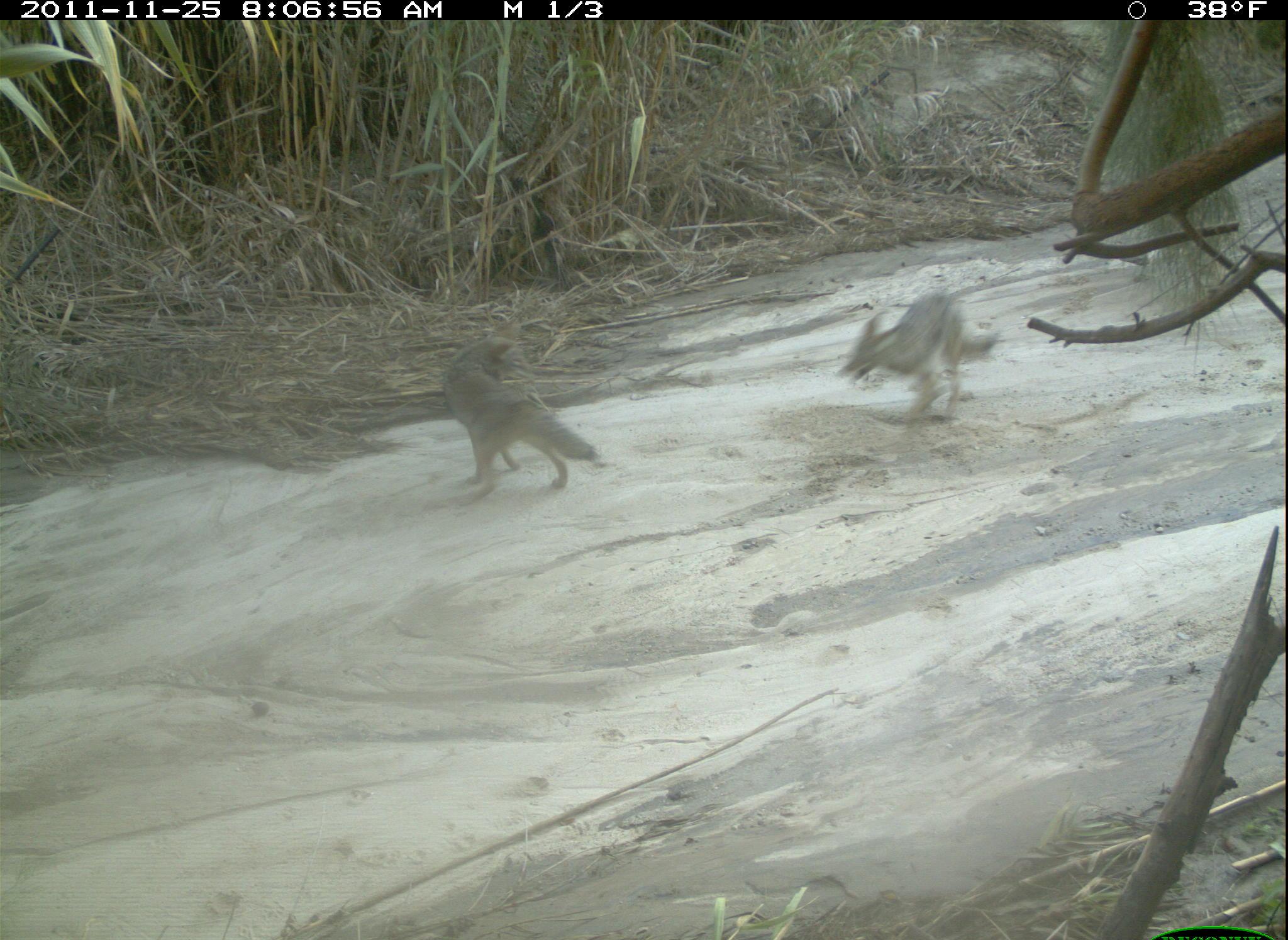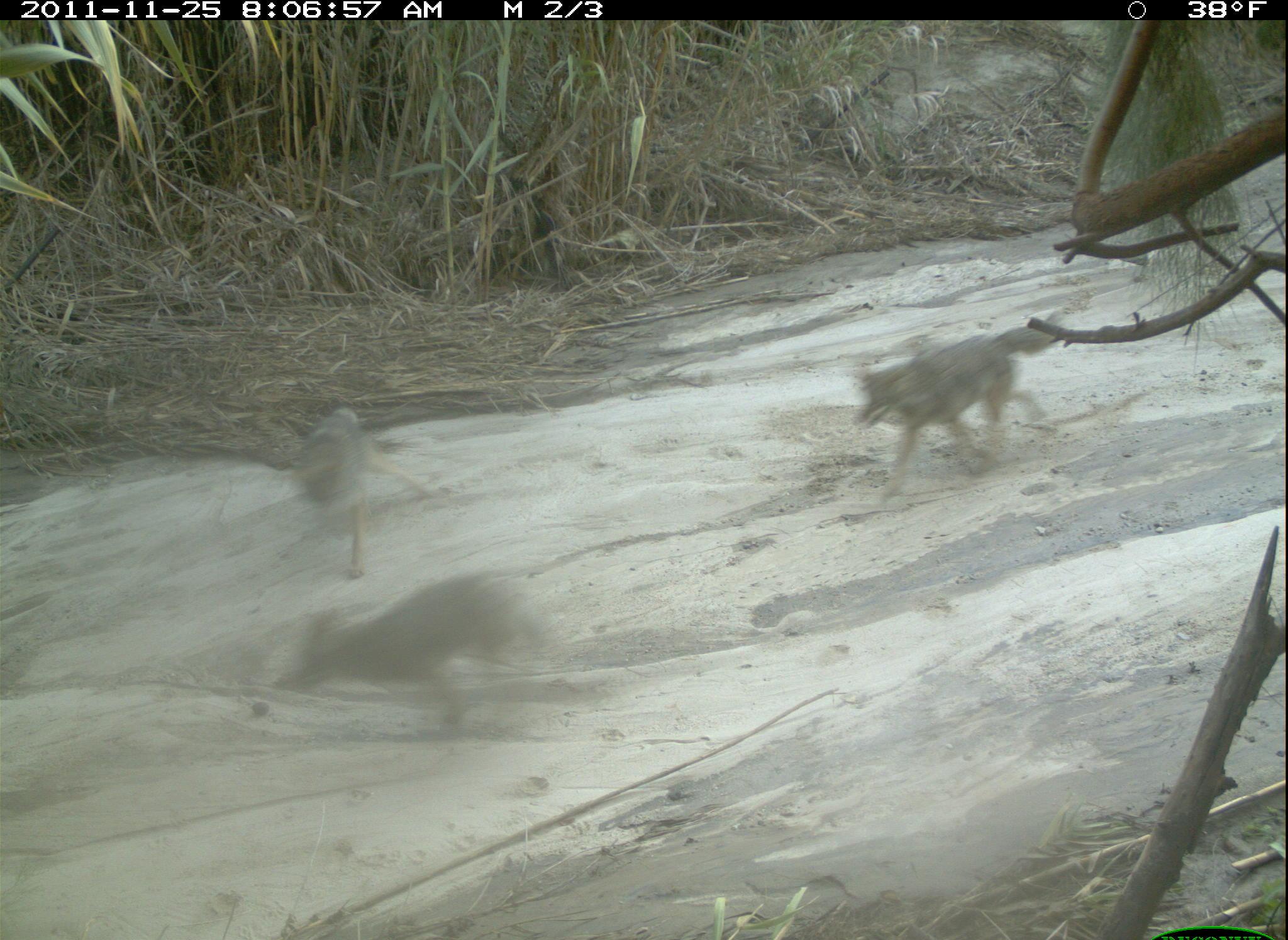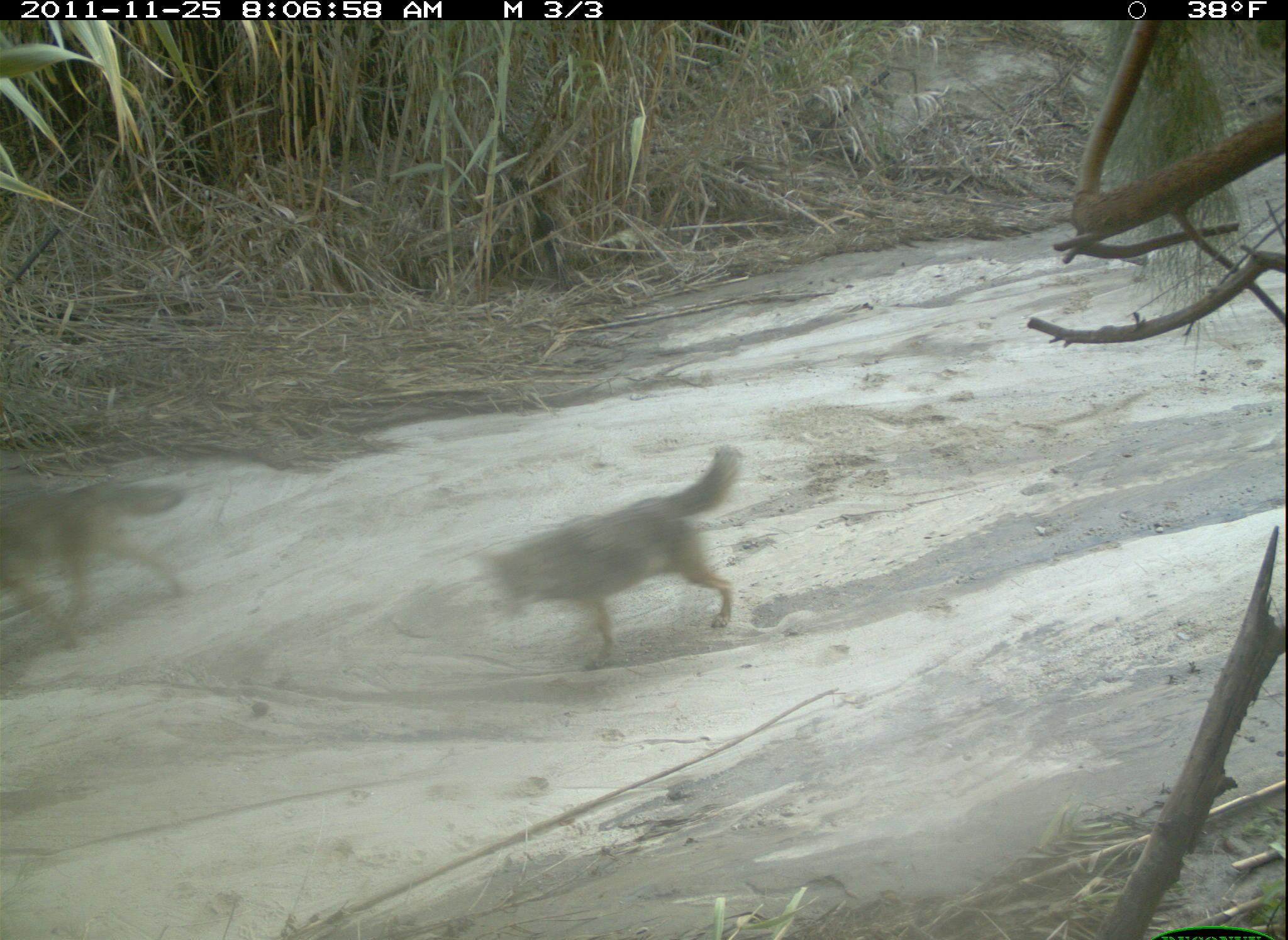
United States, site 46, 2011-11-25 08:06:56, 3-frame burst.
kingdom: Animalia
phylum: Chordata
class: Mammalia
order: Carnivora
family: Canidae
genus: Canis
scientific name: Canis latrans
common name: coyote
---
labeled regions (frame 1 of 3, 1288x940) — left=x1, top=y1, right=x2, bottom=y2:
coyote: left=423, top=322, right=631, bottom=494; left=847, top=287, right=1018, bottom=428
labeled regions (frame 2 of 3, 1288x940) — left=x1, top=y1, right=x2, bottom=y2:
coyote: left=238, top=577, right=573, bottom=741; left=847, top=309, right=1080, bottom=491; left=254, top=388, right=430, bottom=569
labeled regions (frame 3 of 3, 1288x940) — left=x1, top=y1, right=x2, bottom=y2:
coyote: left=460, top=440, right=755, bottom=675; left=5, top=465, right=201, bottom=660